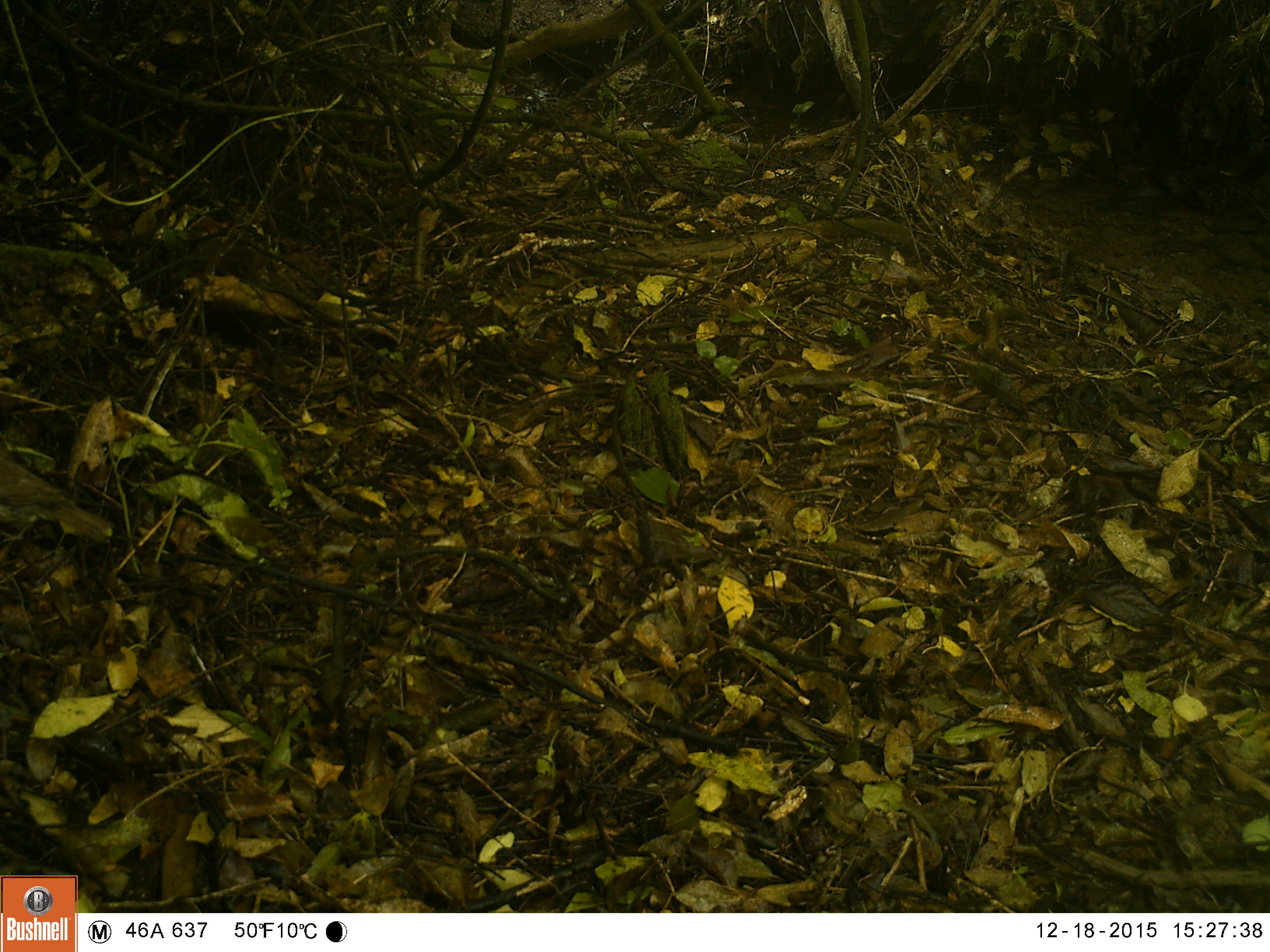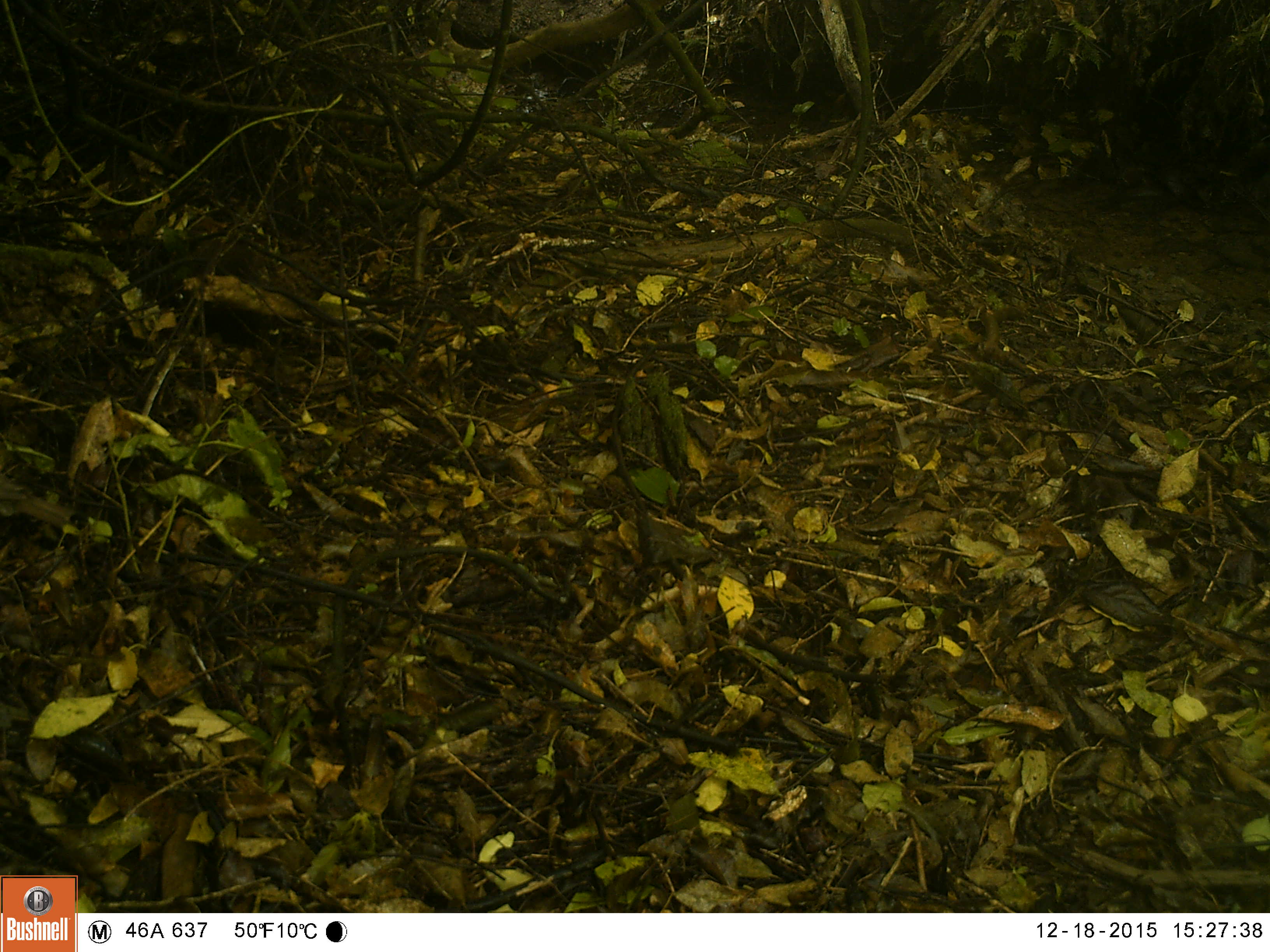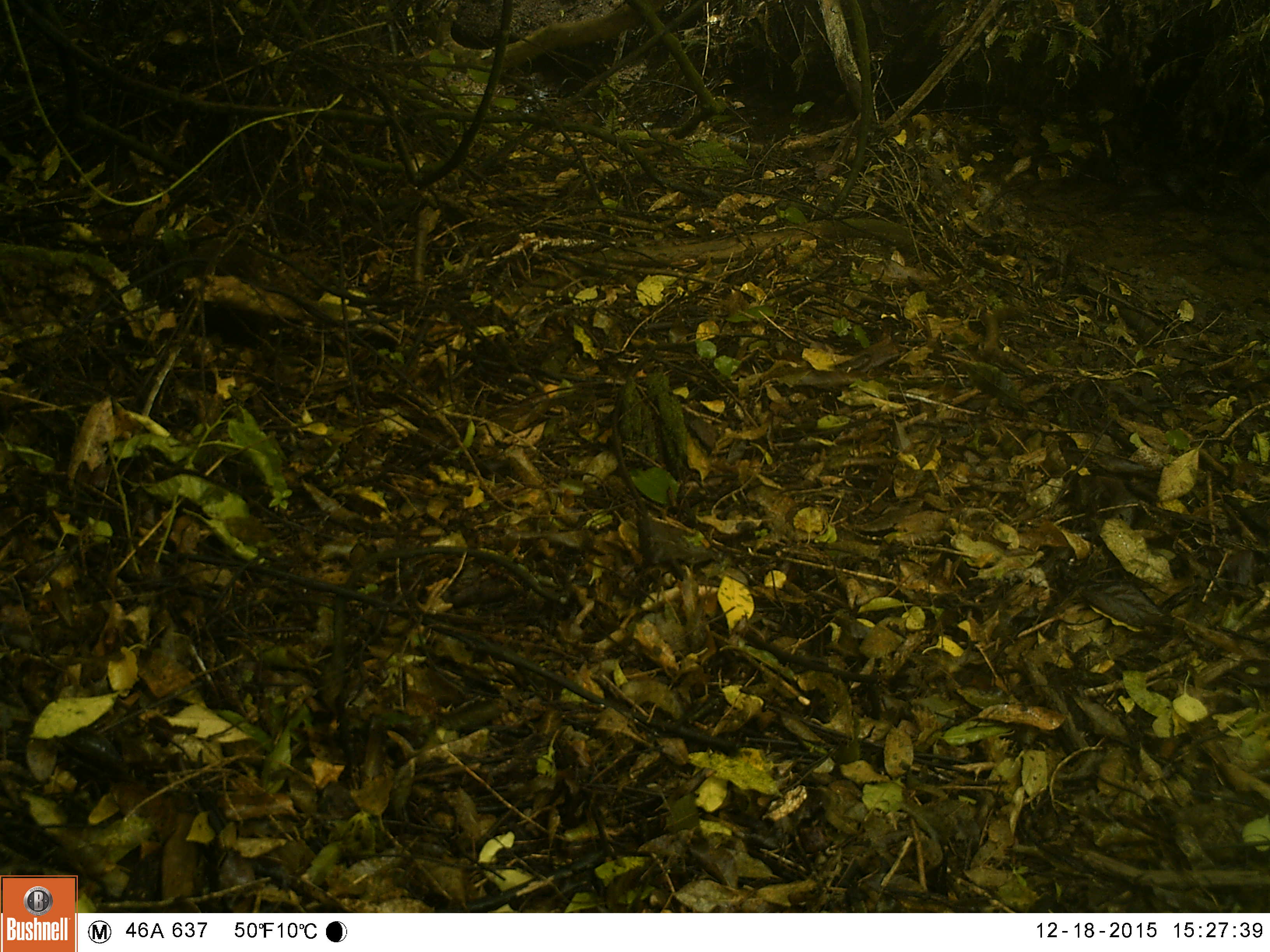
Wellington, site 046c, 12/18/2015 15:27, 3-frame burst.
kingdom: Animalia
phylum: Chordata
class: Aves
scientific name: Aves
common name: bird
Bird (Aves).